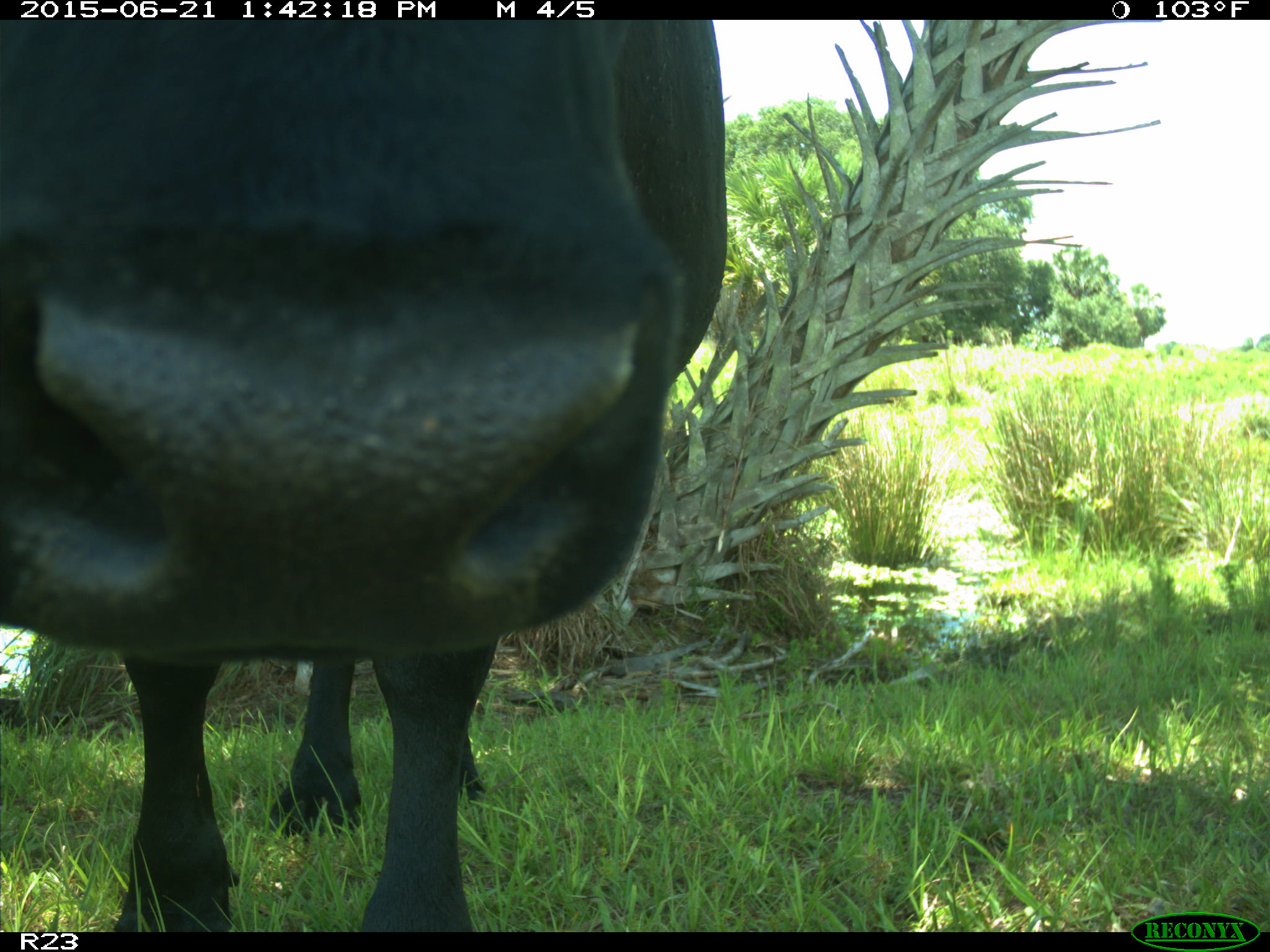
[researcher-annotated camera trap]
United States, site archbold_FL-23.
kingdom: Animalia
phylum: Chordata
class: Mammalia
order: Artiodactyla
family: Bovidae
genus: Bos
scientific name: Bos taurus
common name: domestic cow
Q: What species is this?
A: Bos taurus (domestic cow).